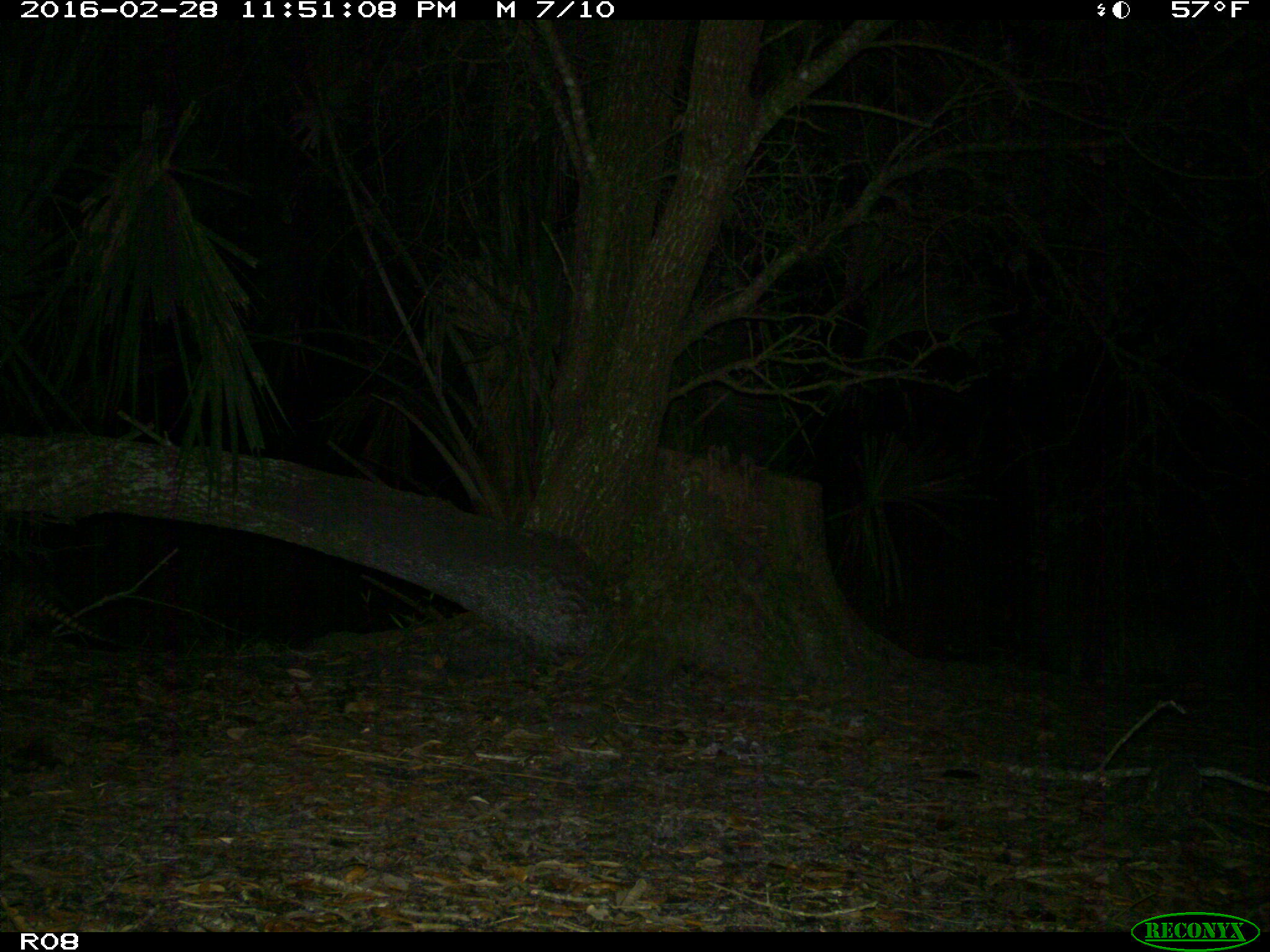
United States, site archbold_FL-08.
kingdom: Animalia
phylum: Chordata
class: Mammalia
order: Cingulata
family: Dasypodidae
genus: Dasypus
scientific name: Dasypus novemcinctus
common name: nine-banded armadillo